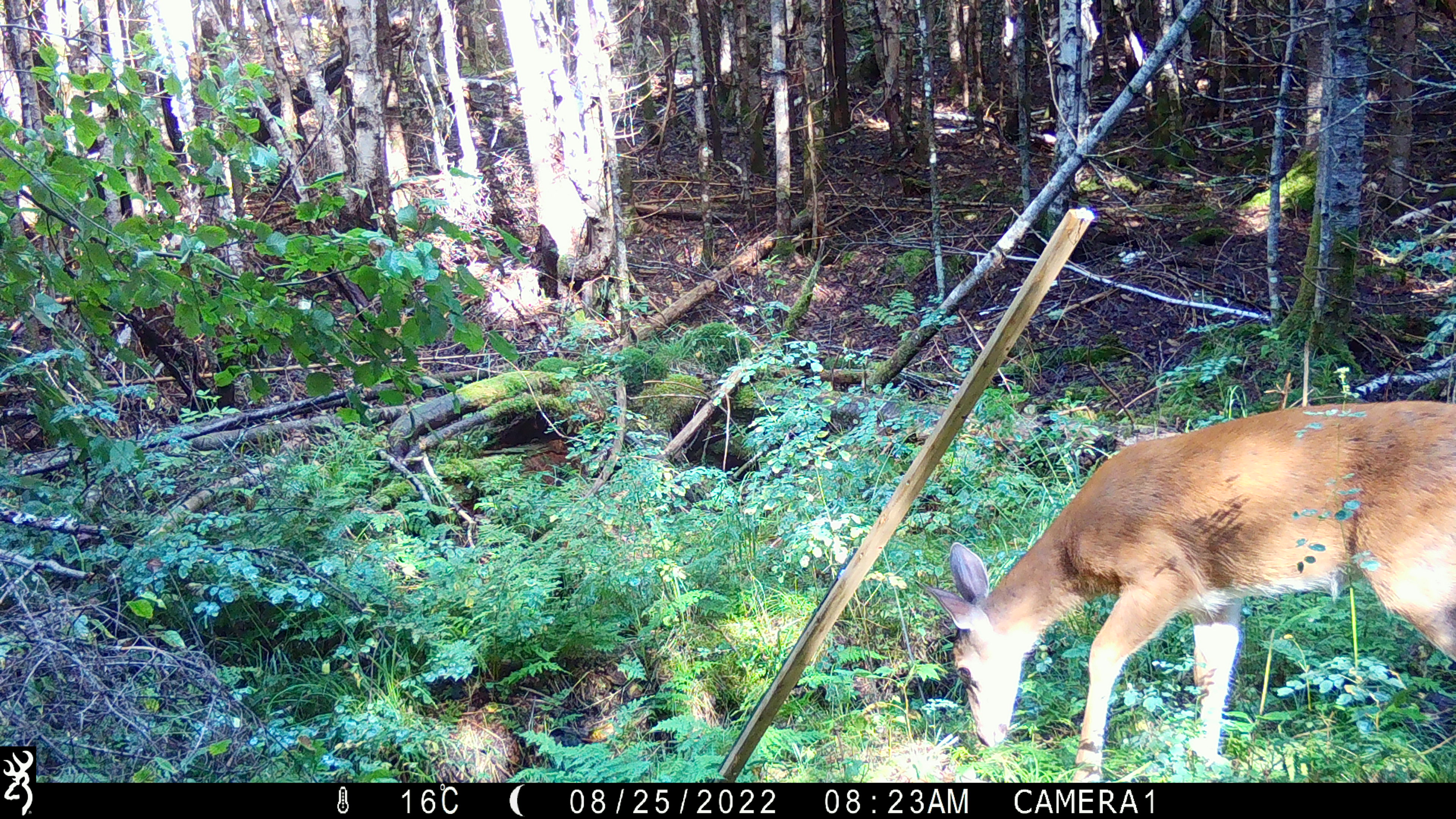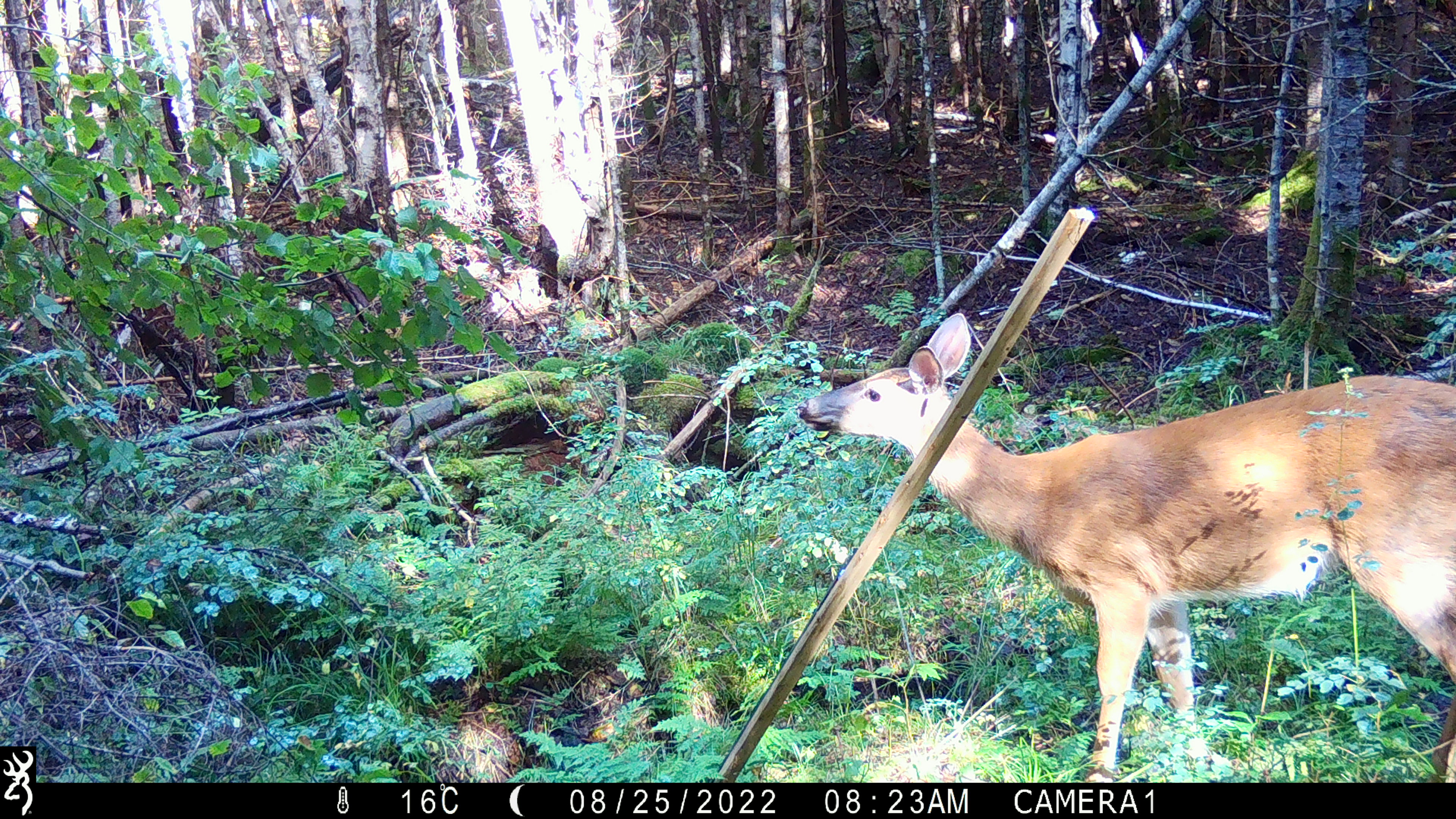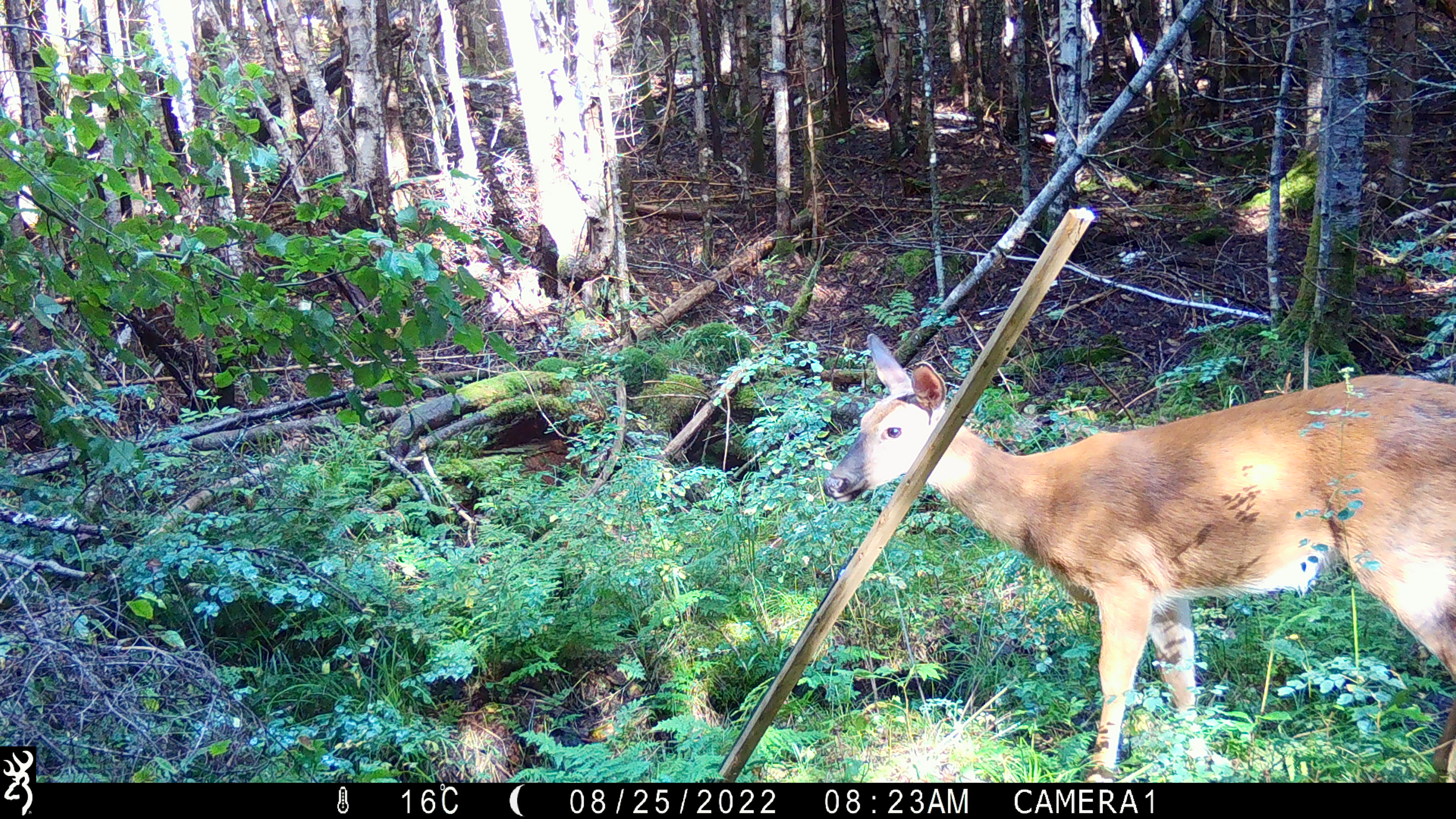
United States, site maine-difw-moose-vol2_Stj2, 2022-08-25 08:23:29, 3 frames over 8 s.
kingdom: Animalia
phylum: Chordata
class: Mammalia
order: Artiodactyla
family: Cervidae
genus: Odocoileus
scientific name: Odocoileus virginianus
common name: white-tailed deer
White-tailed deer (Odocoileus virginianus).